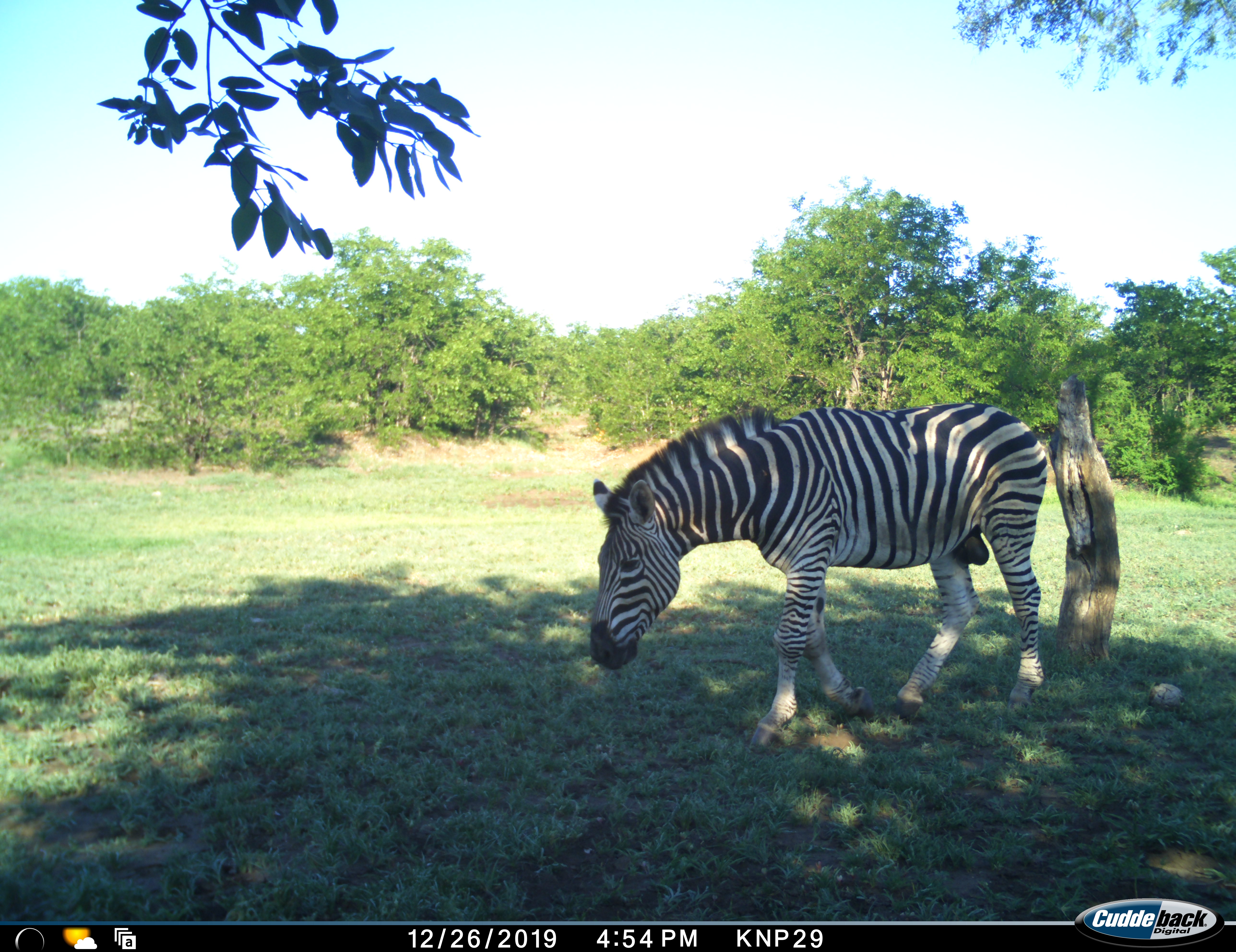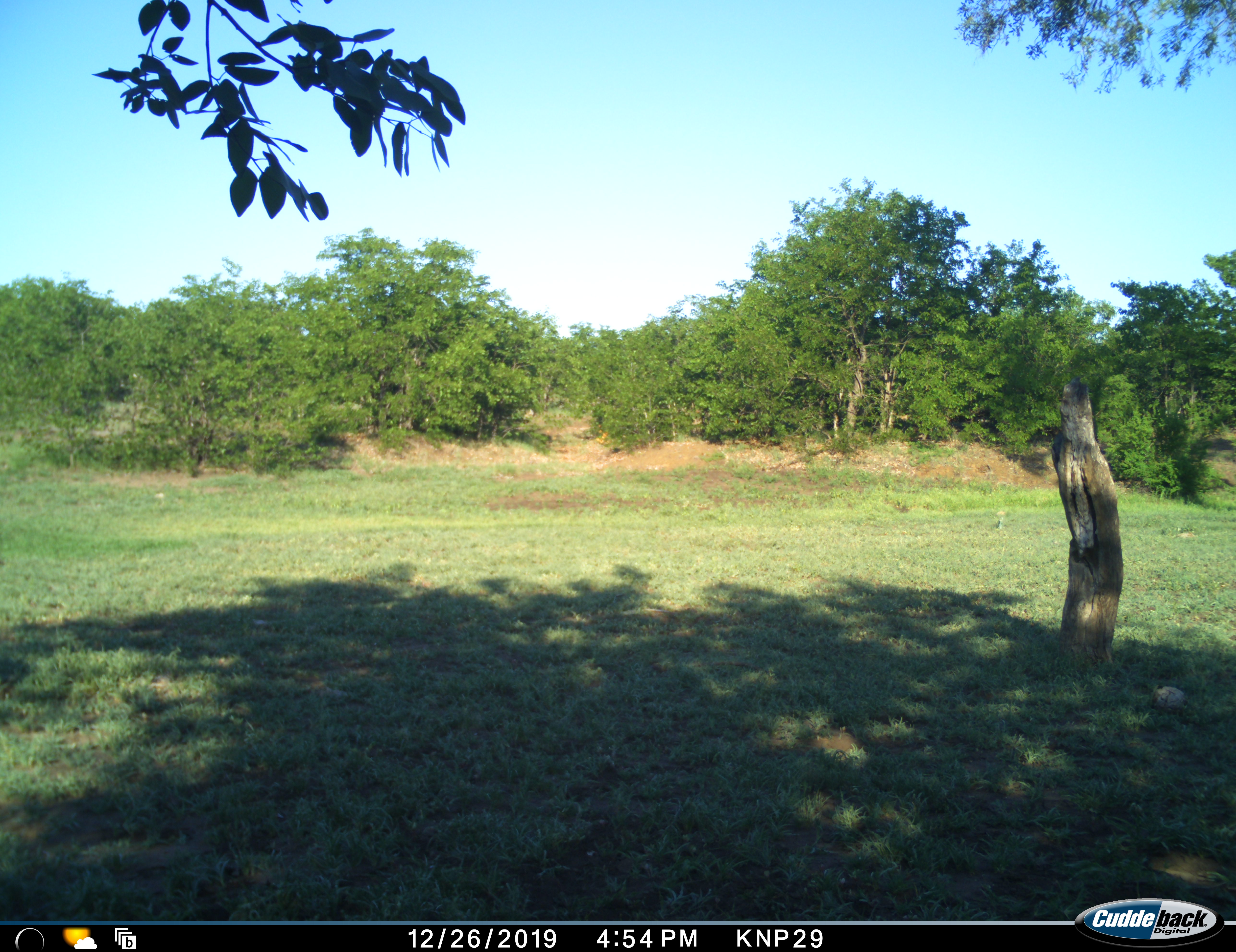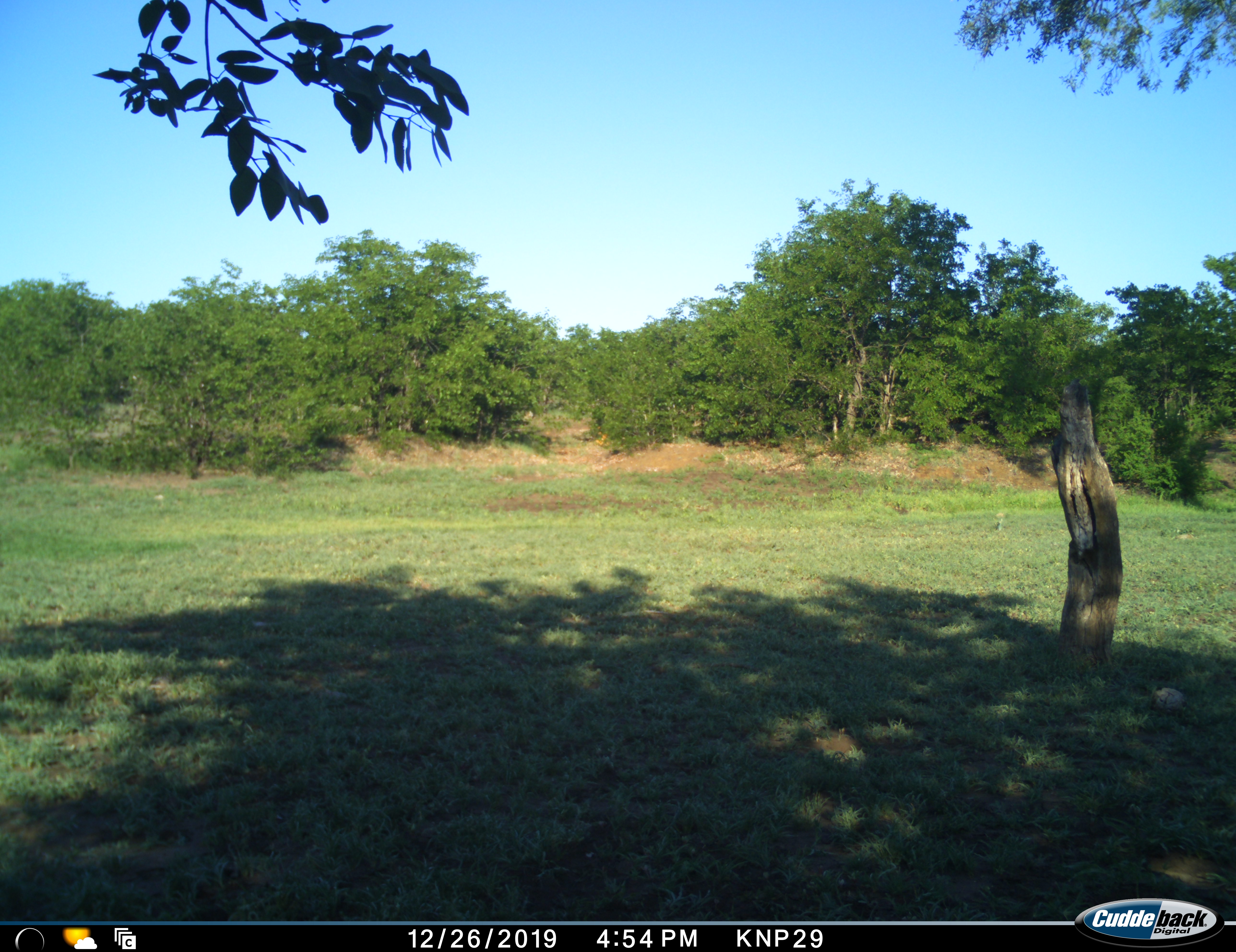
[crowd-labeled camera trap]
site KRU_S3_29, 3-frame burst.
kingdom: Animalia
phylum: Chordata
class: Mammalia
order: Perissodactyla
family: Equidae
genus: Equus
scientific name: Equus quagga burchellii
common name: burchell's zebra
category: zebraburchells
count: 1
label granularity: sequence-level